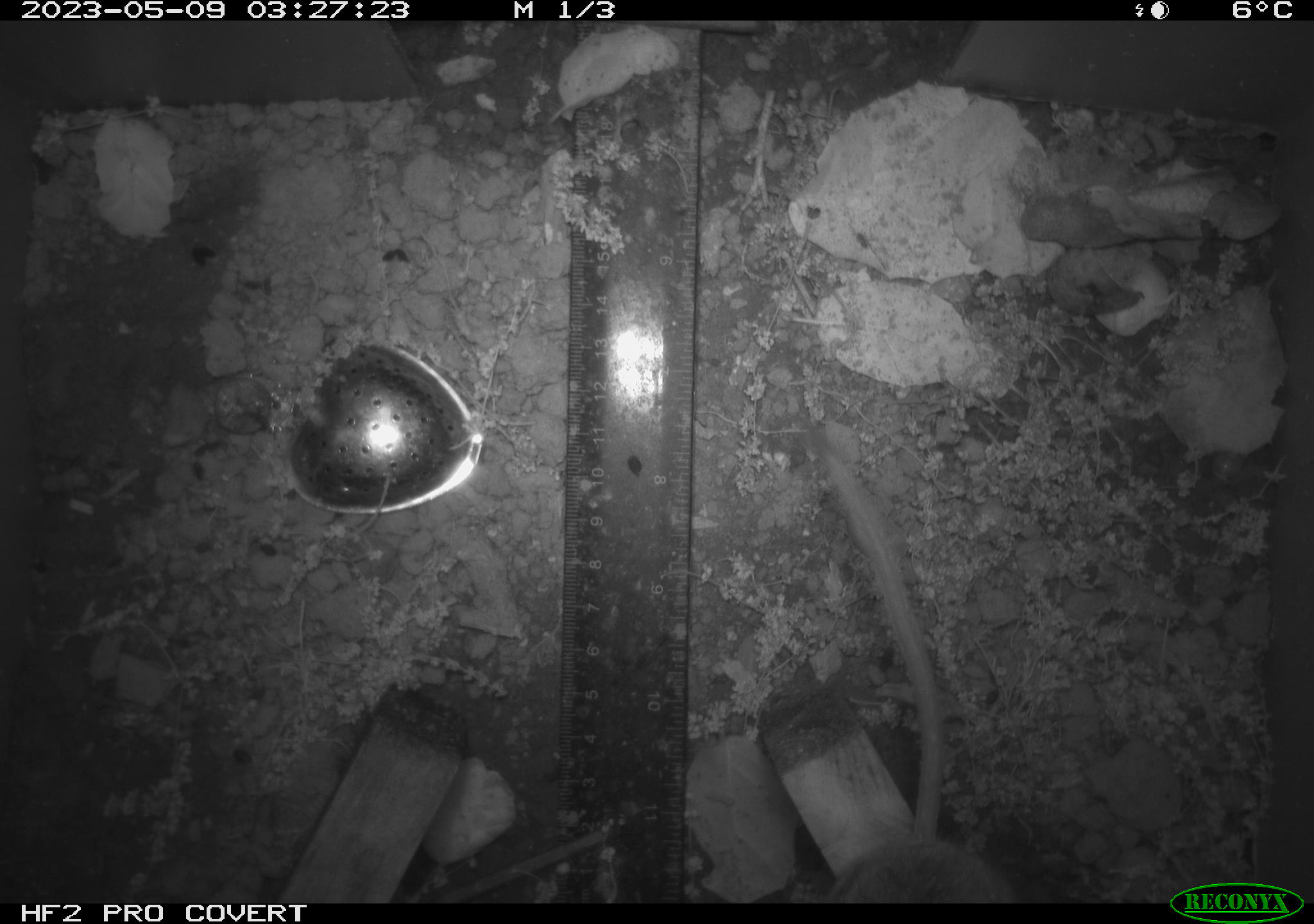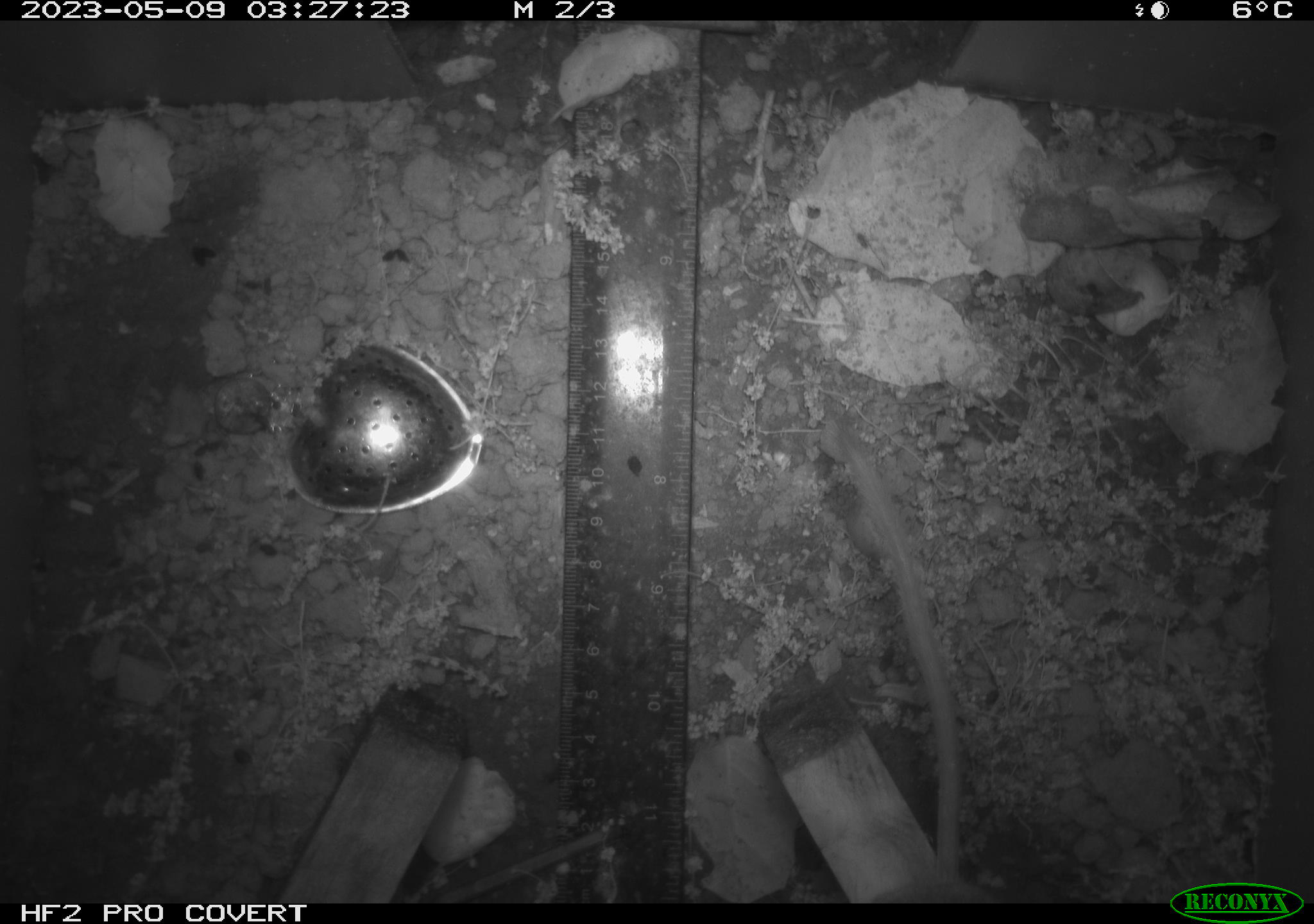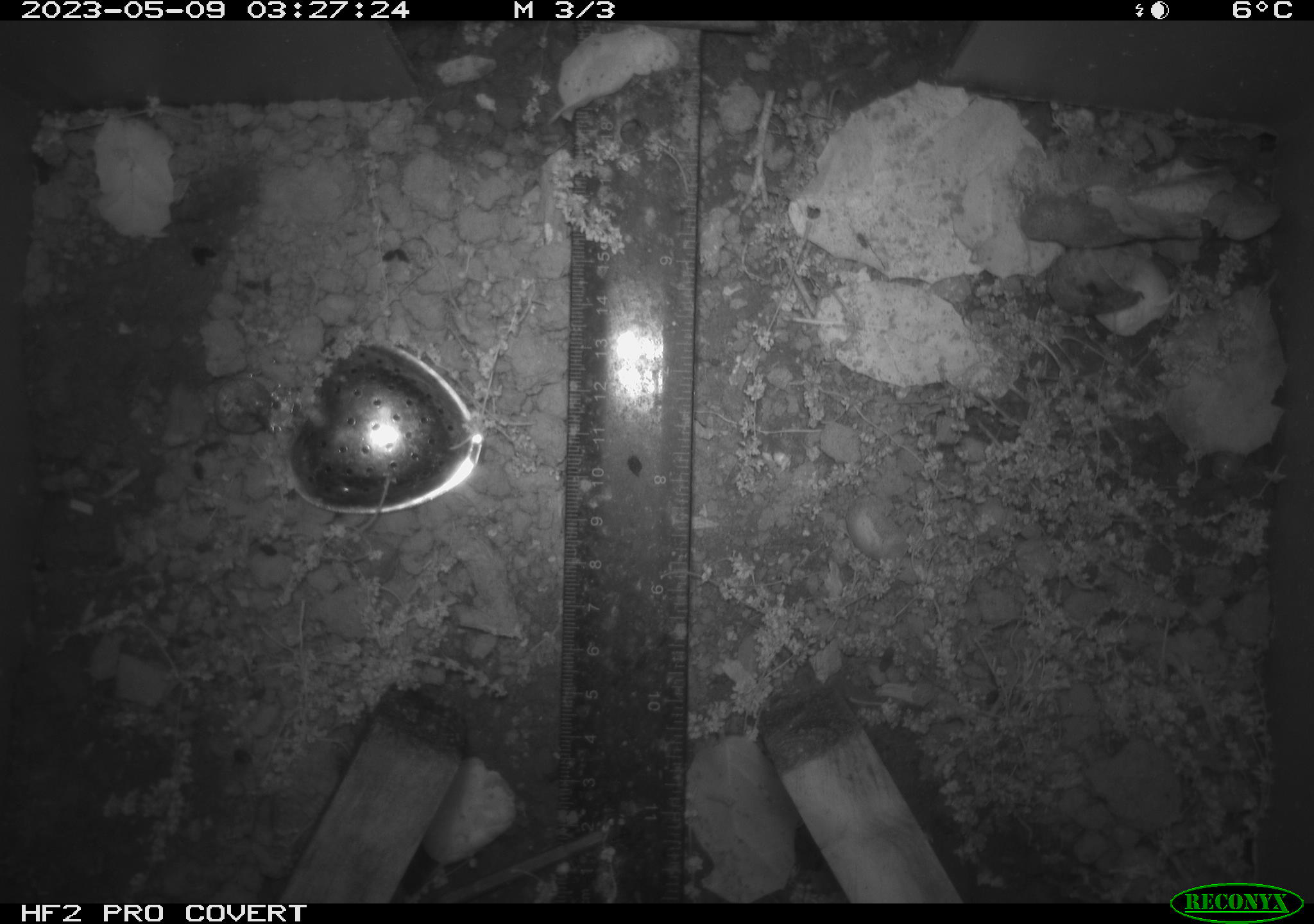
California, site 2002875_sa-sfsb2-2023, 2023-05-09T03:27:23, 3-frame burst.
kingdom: Animalia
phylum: Chordata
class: Mammalia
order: Rodentia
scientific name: Rodentia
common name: mouse species